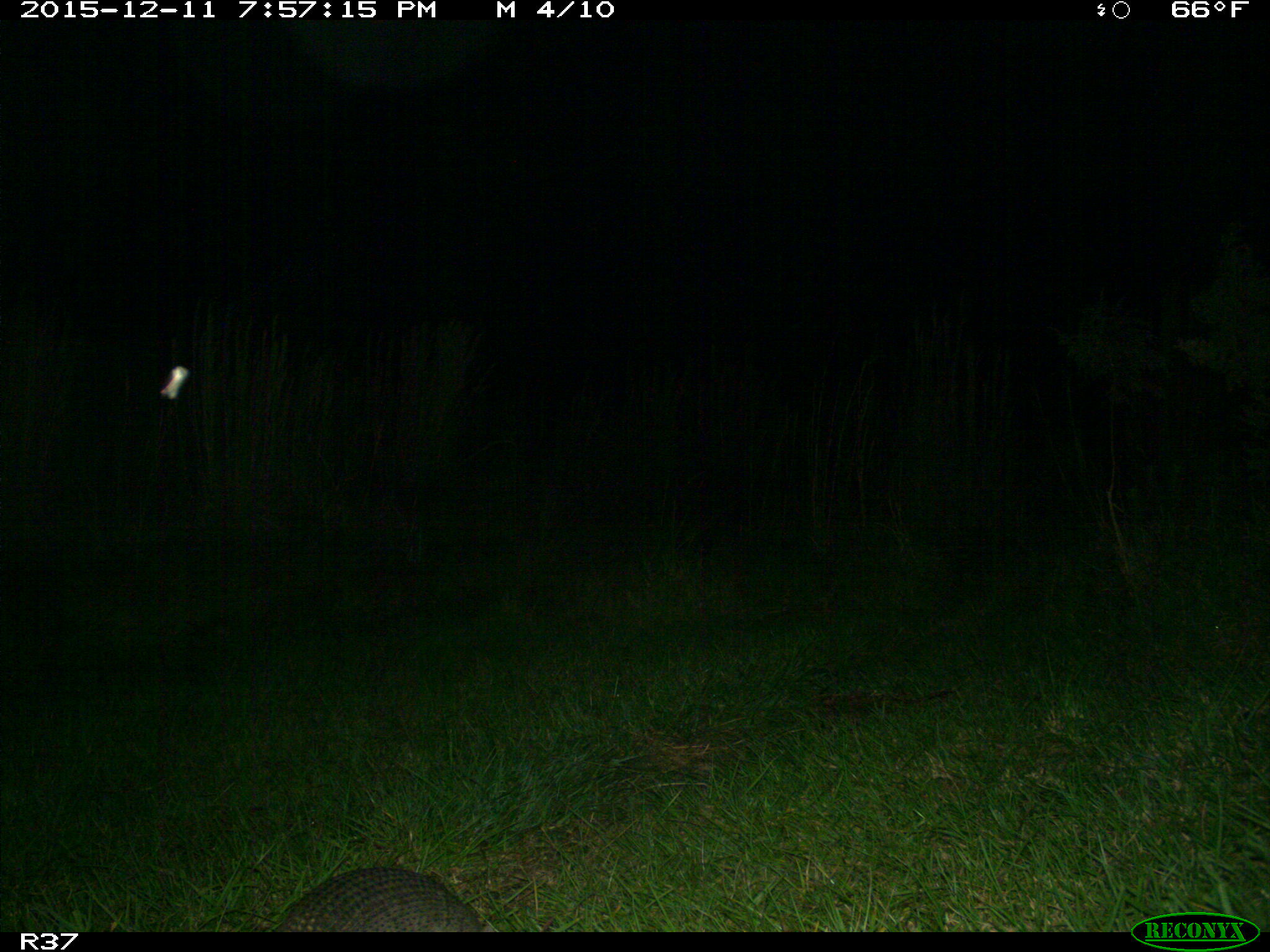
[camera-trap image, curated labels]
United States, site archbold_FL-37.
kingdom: Animalia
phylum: Chordata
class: Mammalia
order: Cingulata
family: Dasypodidae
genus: Dasypus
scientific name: Dasypus novemcinctus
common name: nine-banded armadillo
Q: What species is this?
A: Dasypus novemcinctus (nine-banded armadillo).